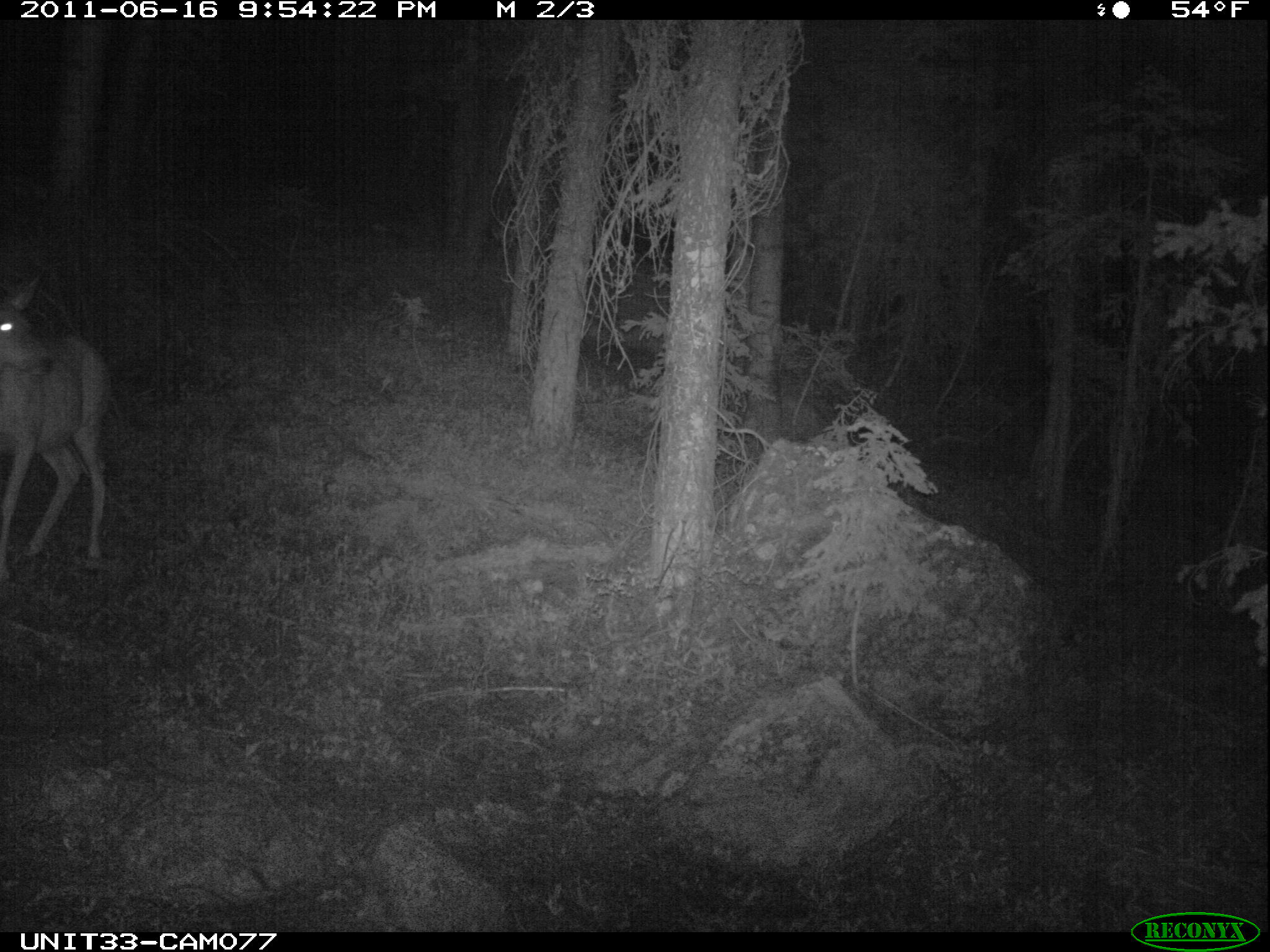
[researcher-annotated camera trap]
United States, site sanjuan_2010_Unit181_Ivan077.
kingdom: Animalia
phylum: Chordata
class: Mammalia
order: Artiodactyla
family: Cervidae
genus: Odocoileus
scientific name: Odocoileus hemionus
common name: mule deer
Odocoileus hemionus (mule deer).